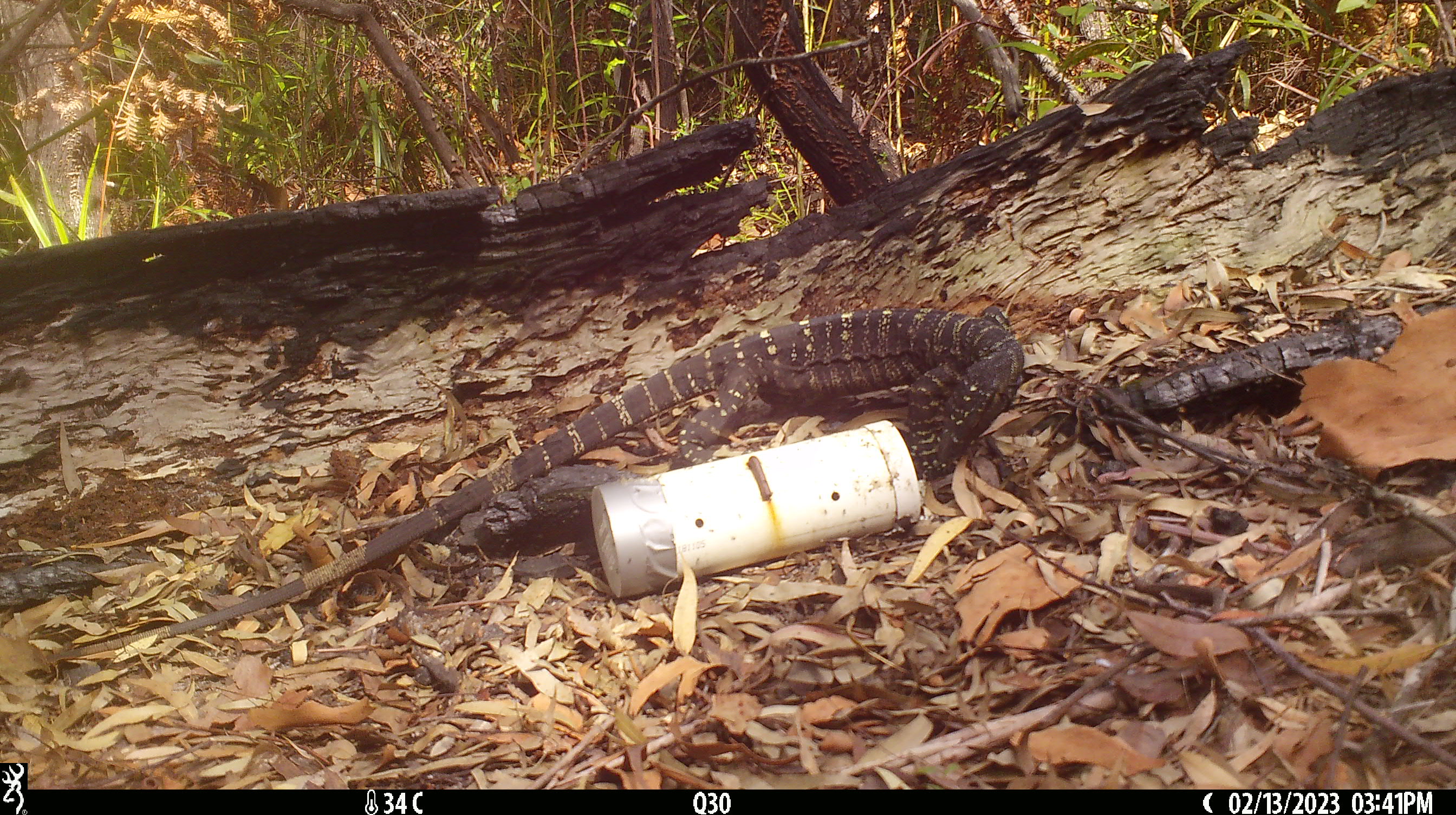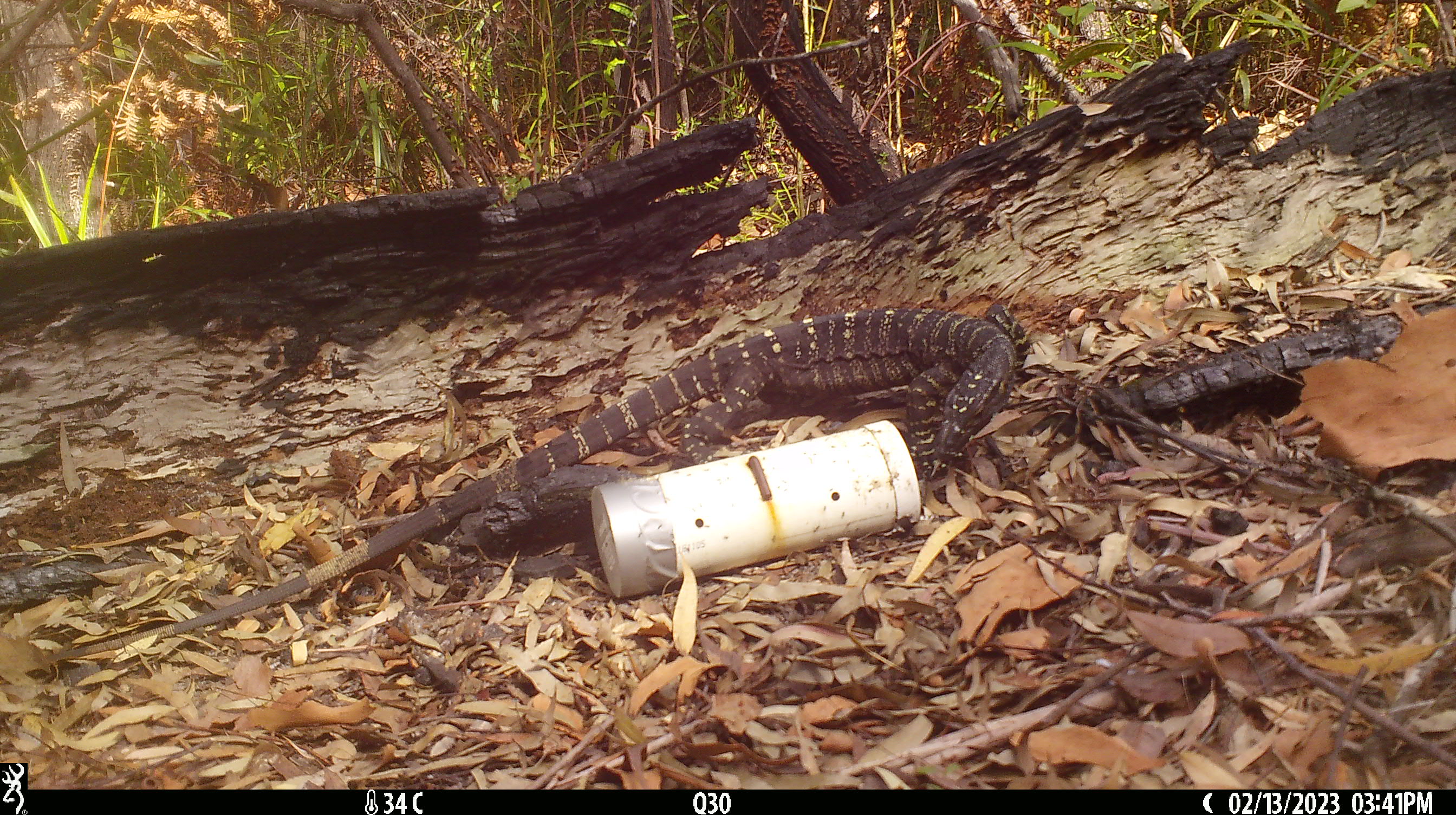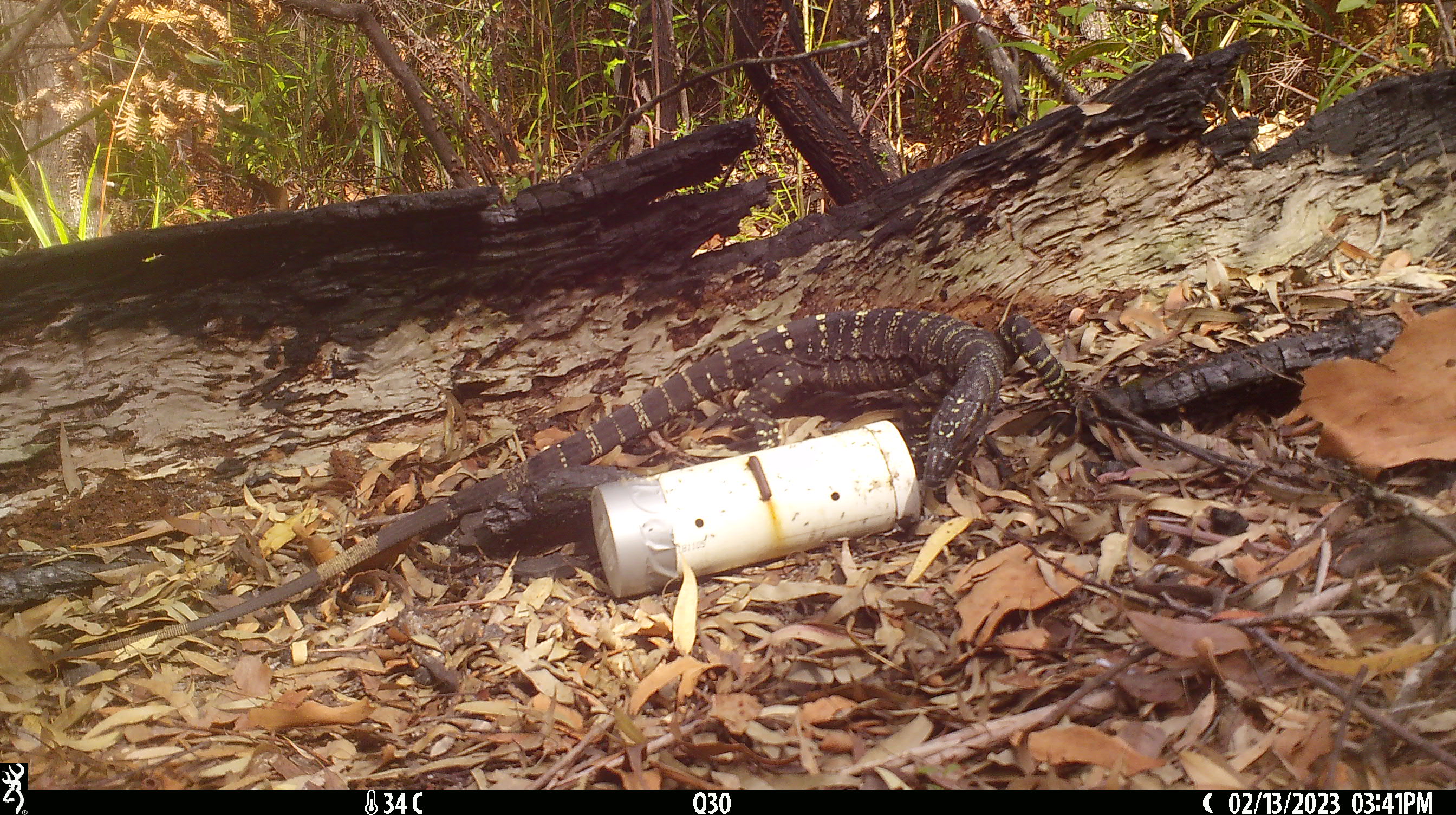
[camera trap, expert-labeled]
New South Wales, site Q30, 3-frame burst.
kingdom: Animalia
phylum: Chordata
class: Reptilia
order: Squamata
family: Varanidae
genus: Varanus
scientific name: Varanus varius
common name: lace monitor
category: goanna